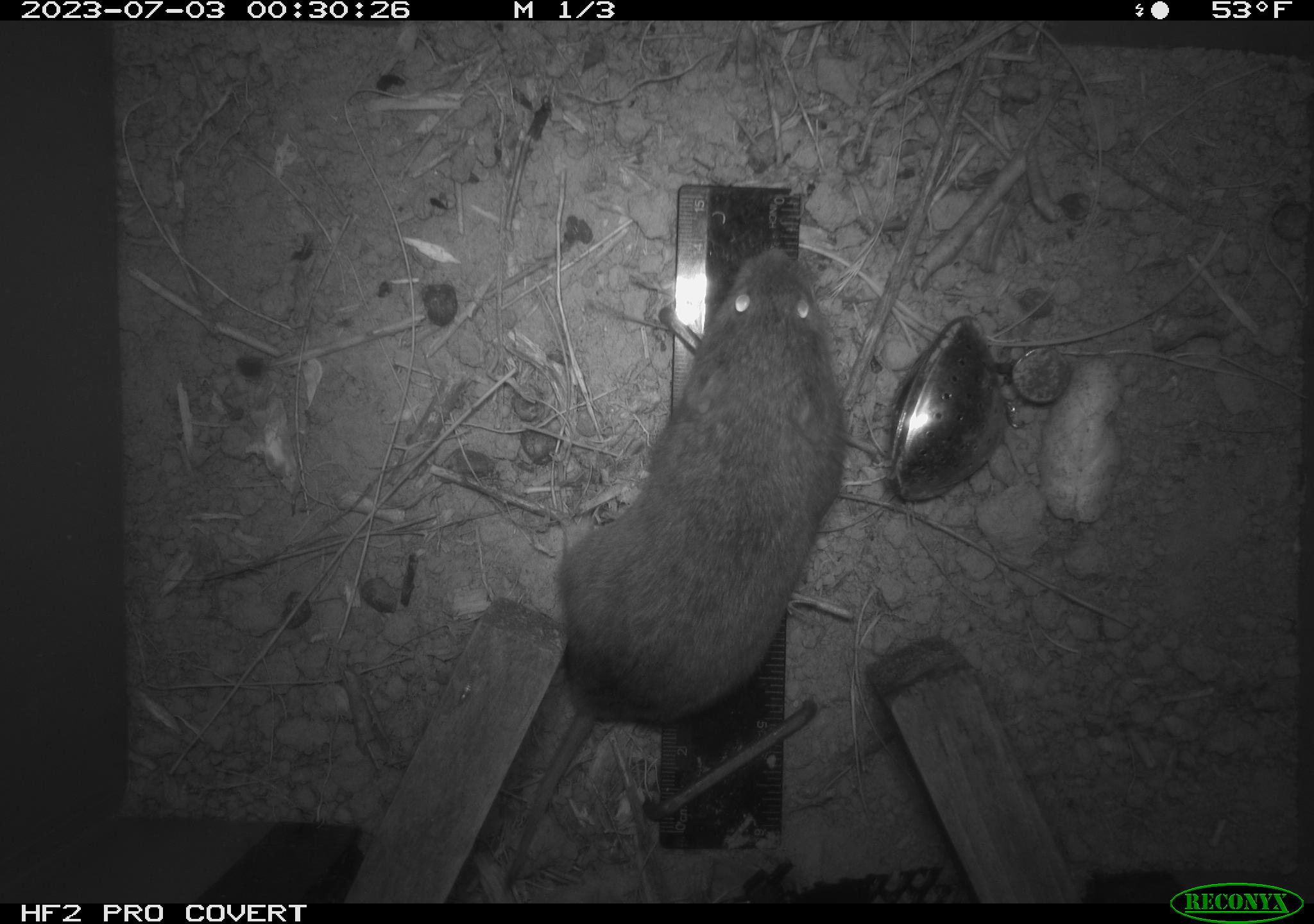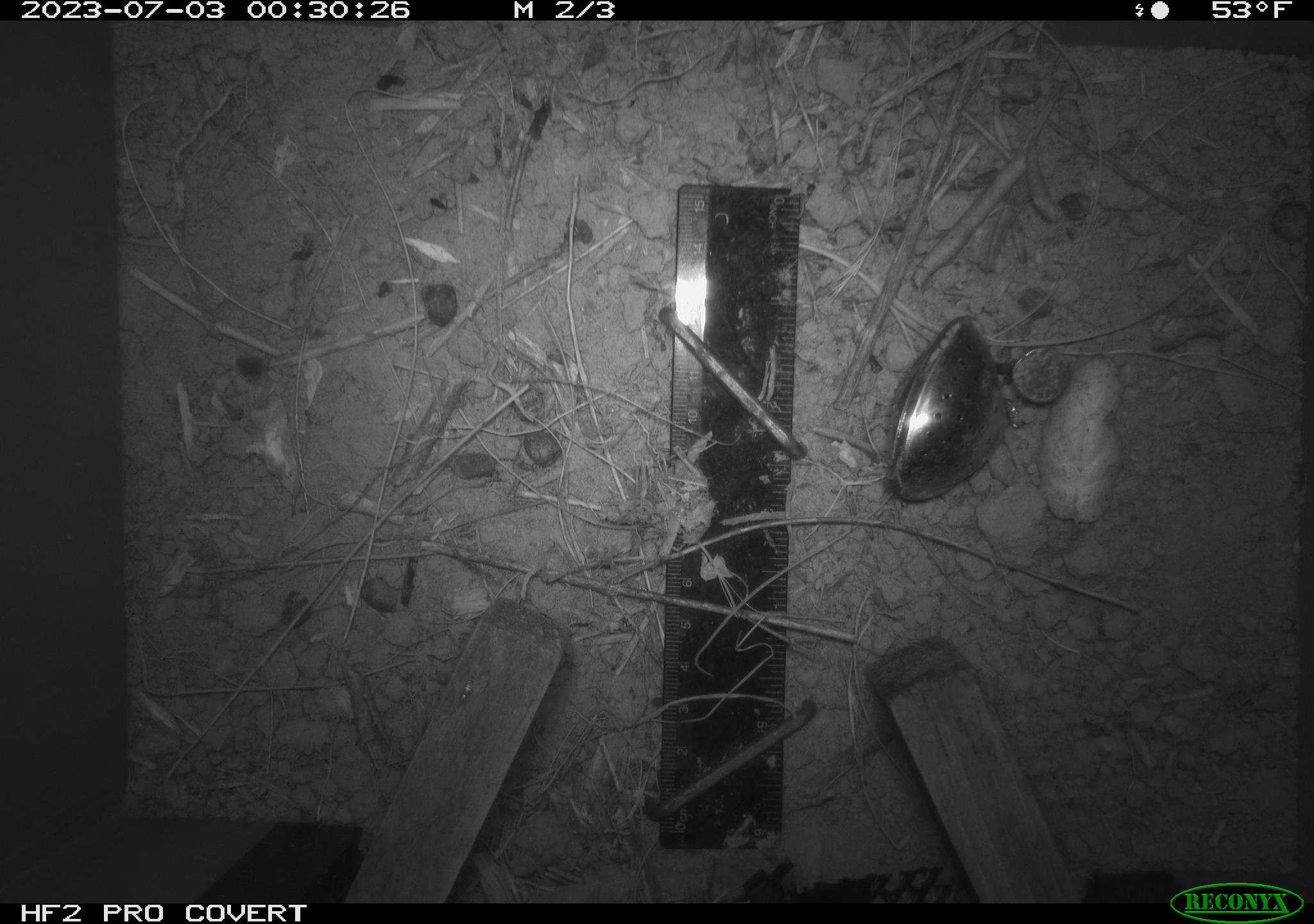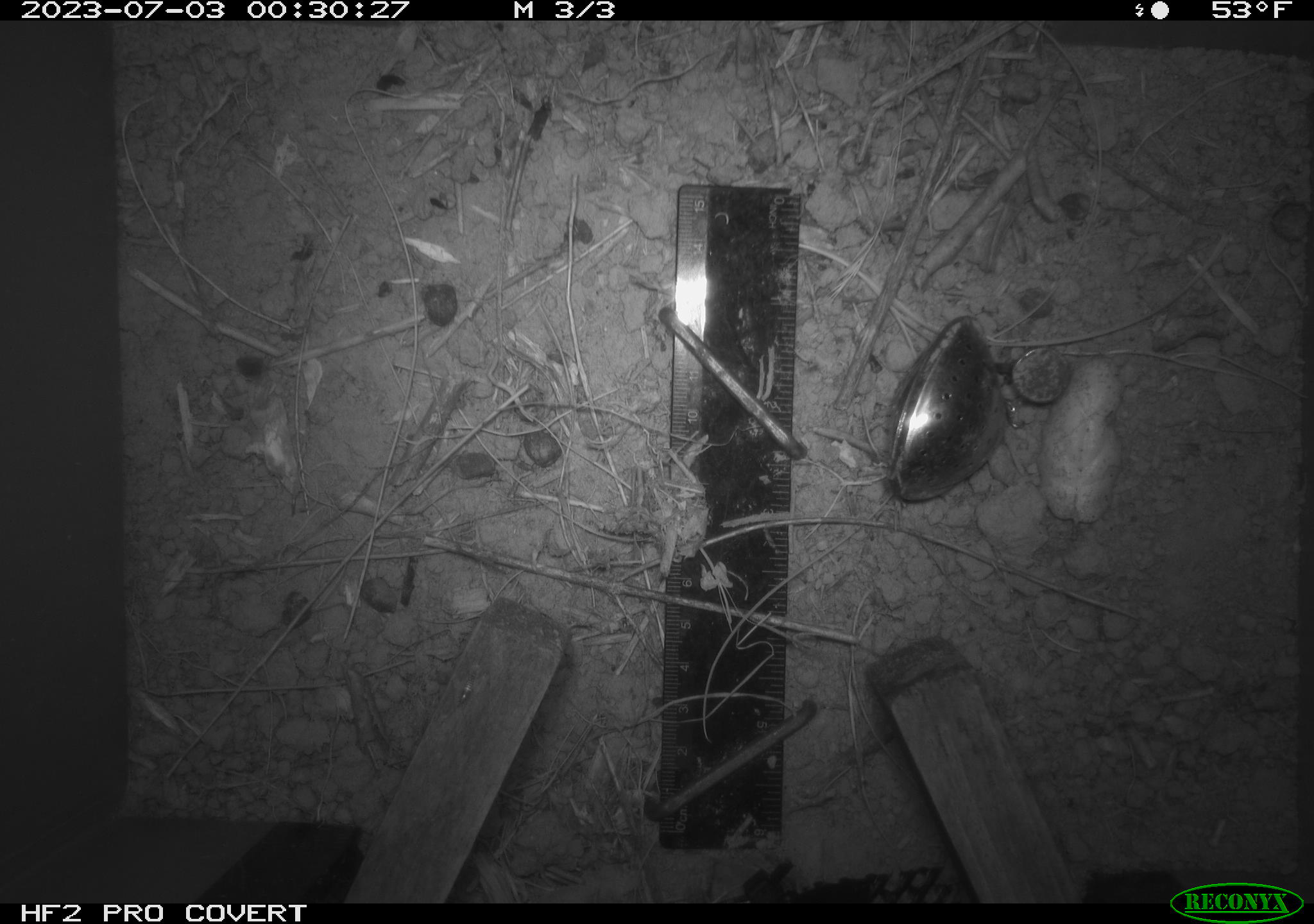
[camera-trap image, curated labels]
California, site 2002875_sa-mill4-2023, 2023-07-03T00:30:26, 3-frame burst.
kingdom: Animalia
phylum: Chordata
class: Mammalia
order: Rodentia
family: Cricetidae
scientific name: Arvicolinae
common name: voles, lemmings, and muskrats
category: arvicolinae subfamily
Arvicolinae subfamily (voles, lemmings, and muskrats) (Arvicolinae).